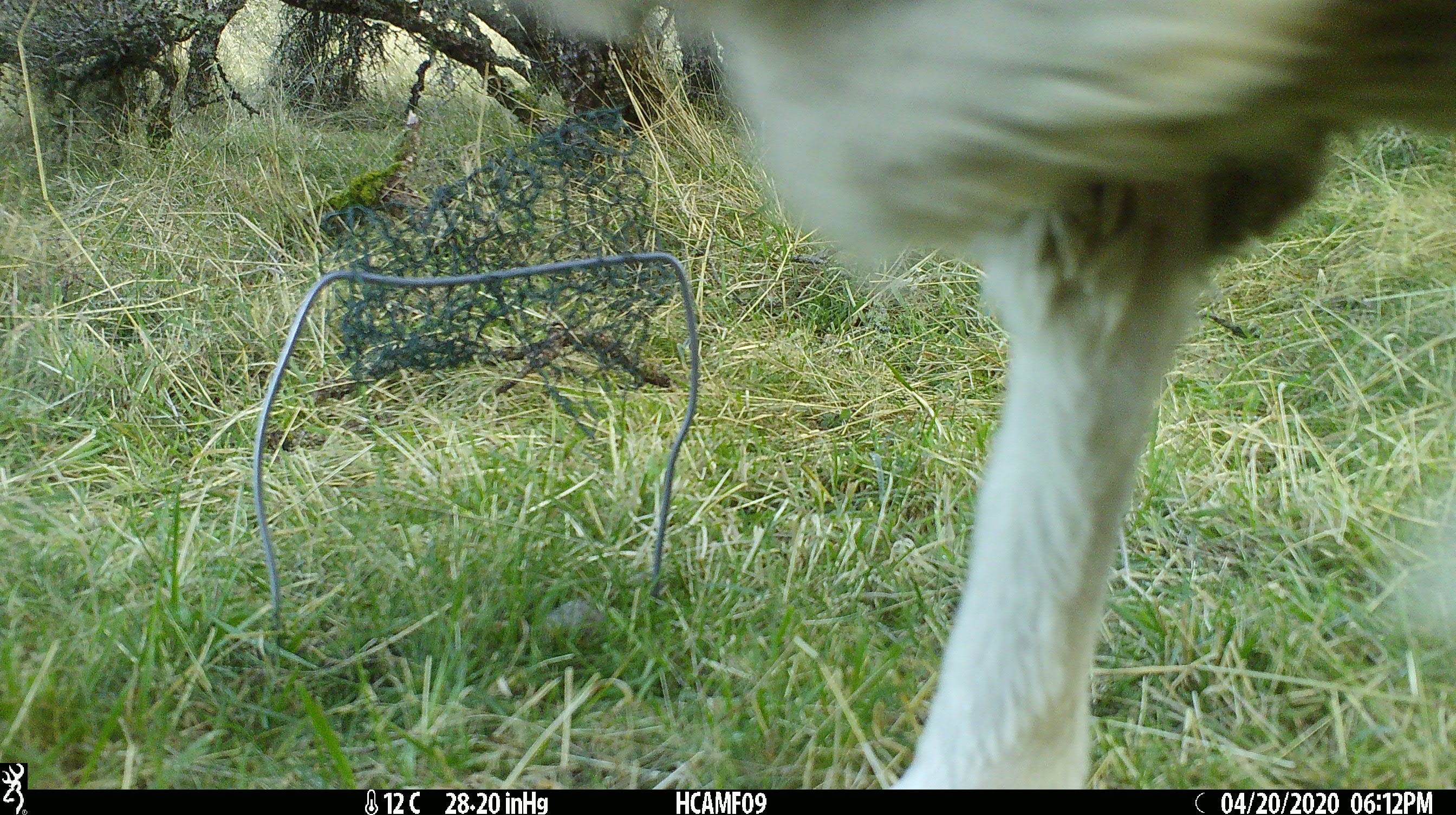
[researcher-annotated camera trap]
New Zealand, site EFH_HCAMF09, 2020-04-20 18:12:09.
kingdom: Animalia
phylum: Chordata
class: Mammalia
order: Artiodactyla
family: Bovidae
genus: Ovis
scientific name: Ovis aries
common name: domestic sheep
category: sheep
Sheep (domestic sheep) (Ovis aries).